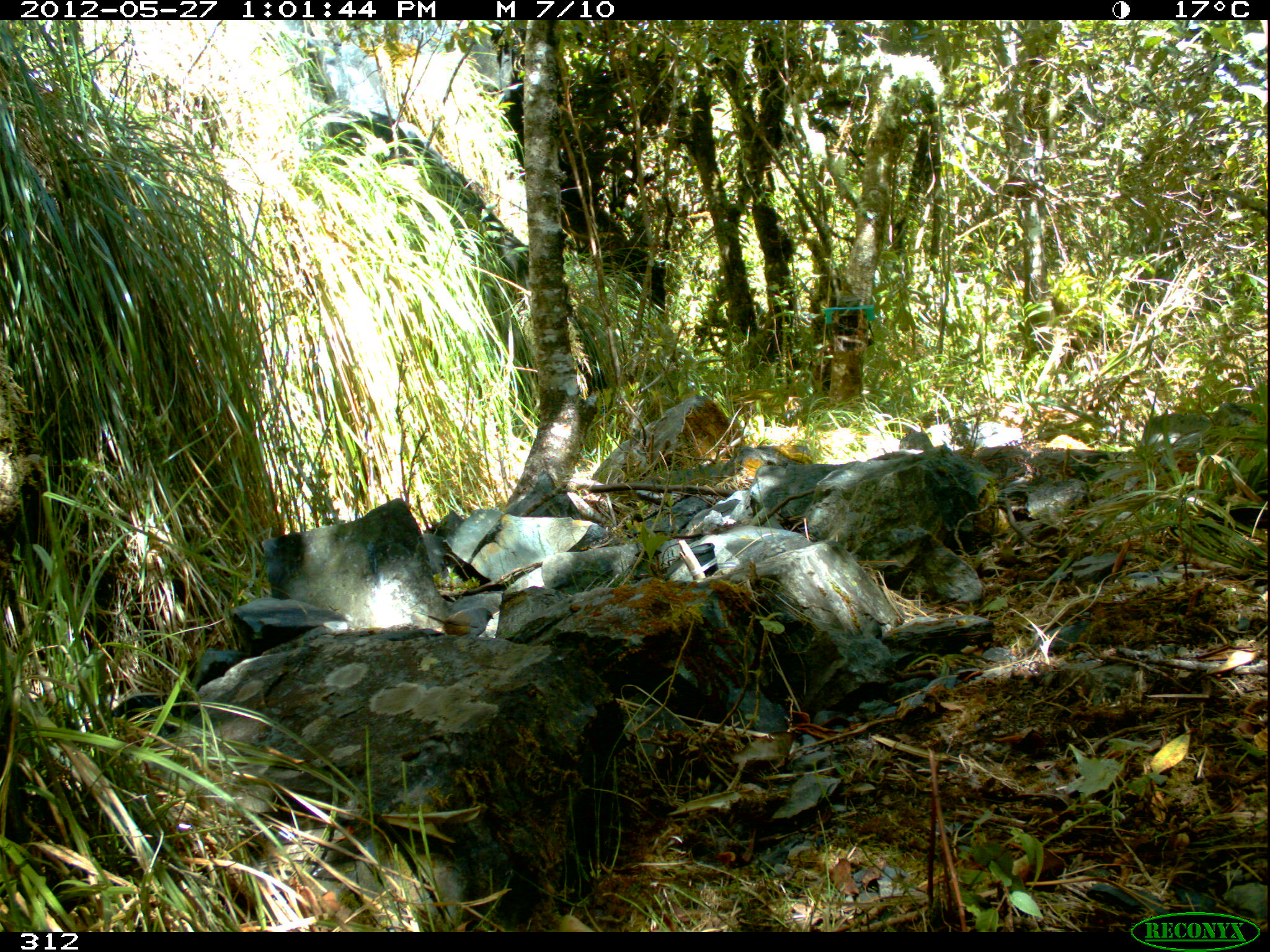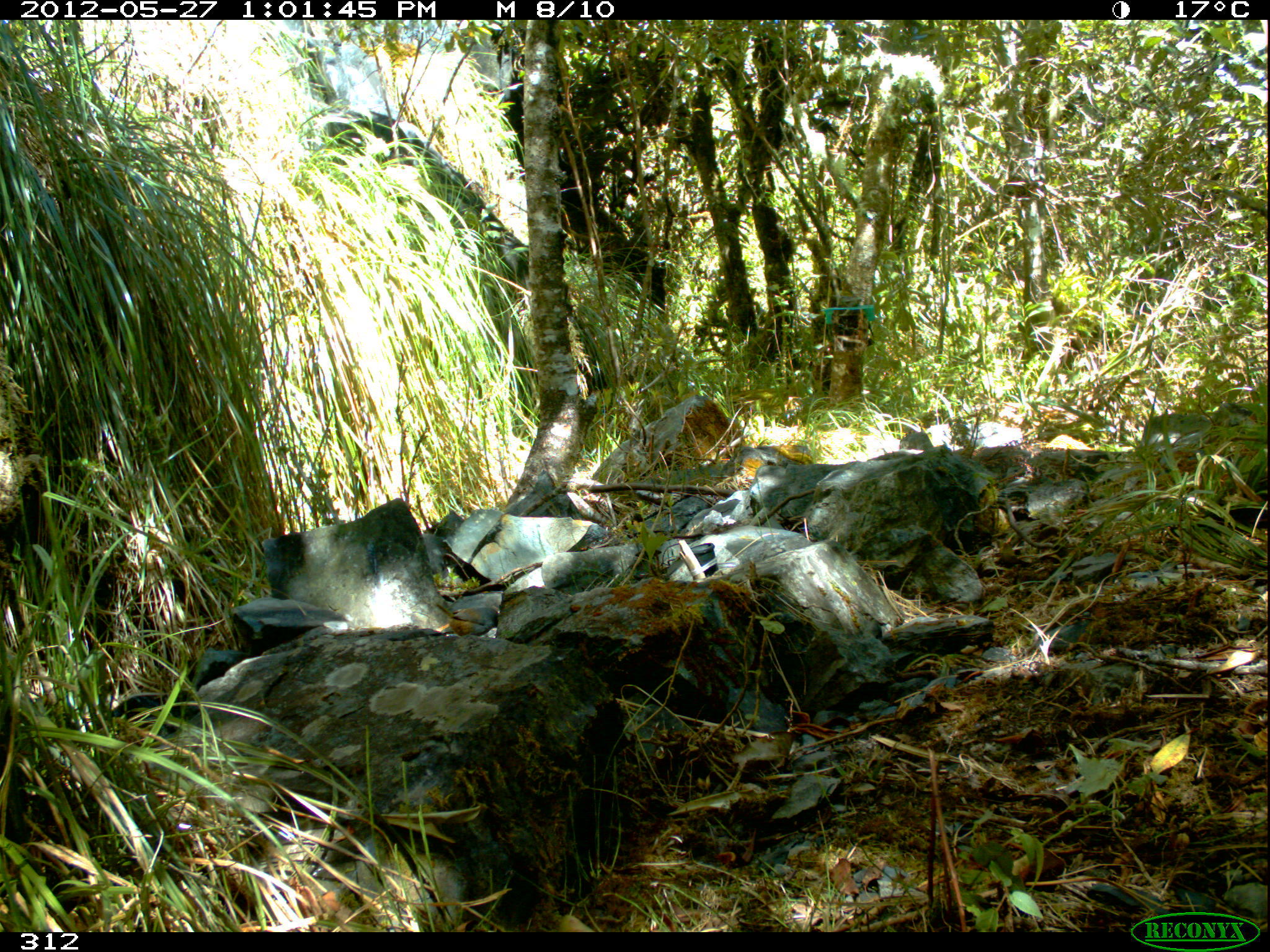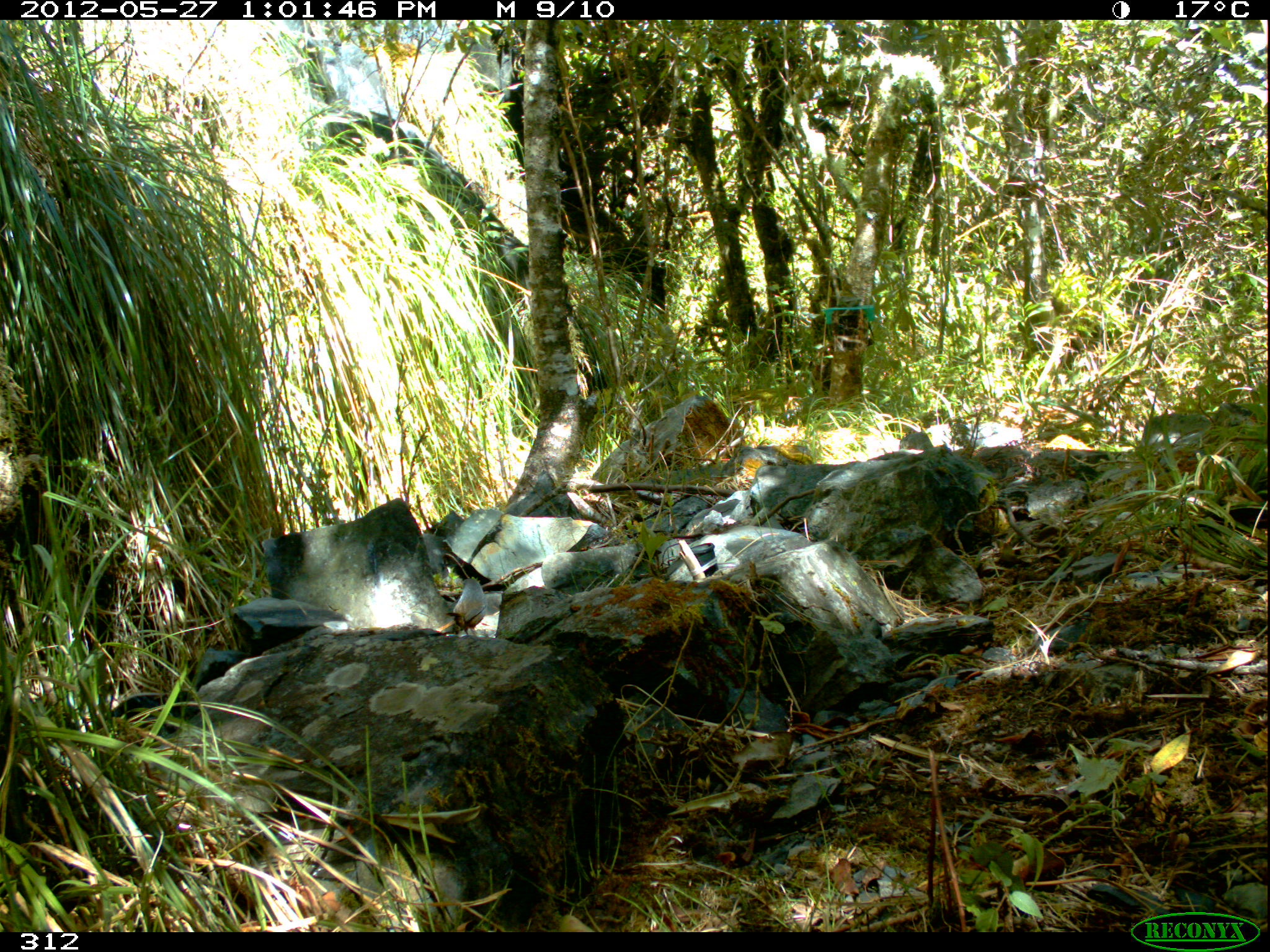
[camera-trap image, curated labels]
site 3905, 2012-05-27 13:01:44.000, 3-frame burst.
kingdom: Animalia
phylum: Chordata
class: Aves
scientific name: Aves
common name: bird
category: unknown bird